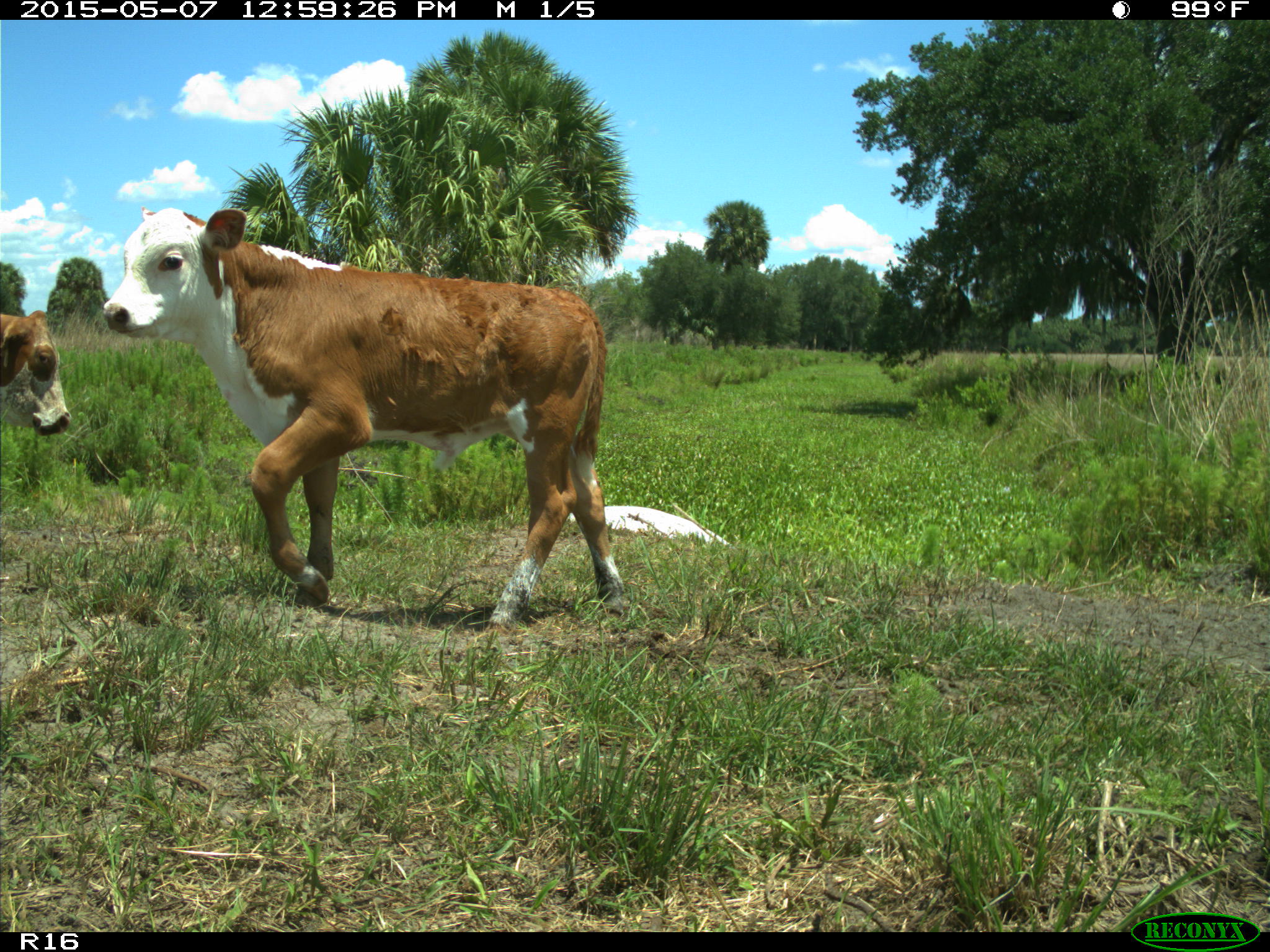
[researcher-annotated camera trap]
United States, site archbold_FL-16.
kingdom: Animalia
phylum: Chordata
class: Mammalia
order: Artiodactyla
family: Bovidae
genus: Bos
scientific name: Bos taurus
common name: domestic cow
Bos taurus (domestic cow).